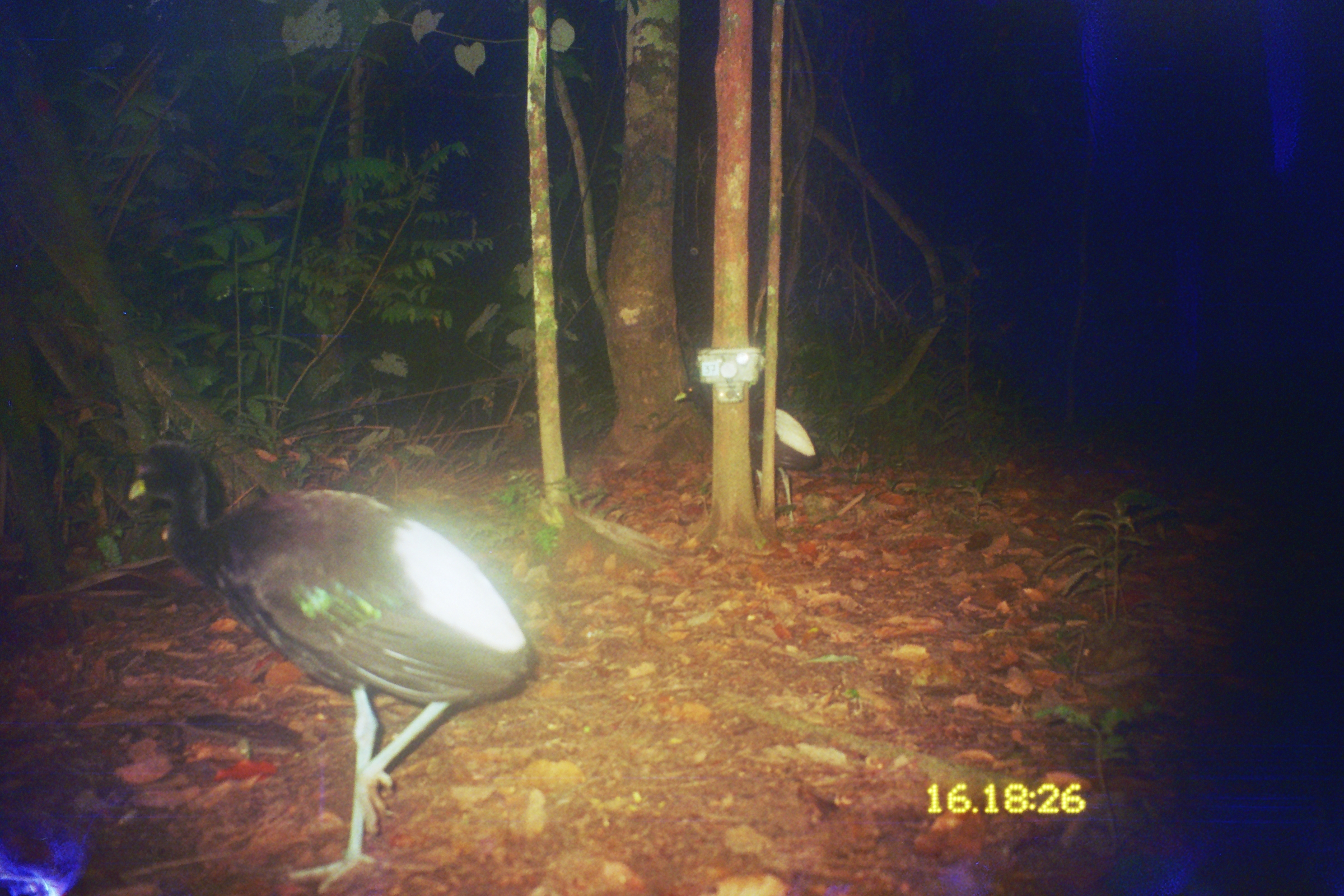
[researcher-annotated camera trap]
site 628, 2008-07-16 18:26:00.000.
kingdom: Animalia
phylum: Chordata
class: Aves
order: Gruiformes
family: Psophiidae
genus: Psophia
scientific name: Psophia leucoptera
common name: pale-winged trumpeter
Psophia leucoptera (pale-winged trumpeter).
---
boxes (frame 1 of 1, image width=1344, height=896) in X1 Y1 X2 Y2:
psophia leucoptera: 125 440 534 895; 674 379 823 531